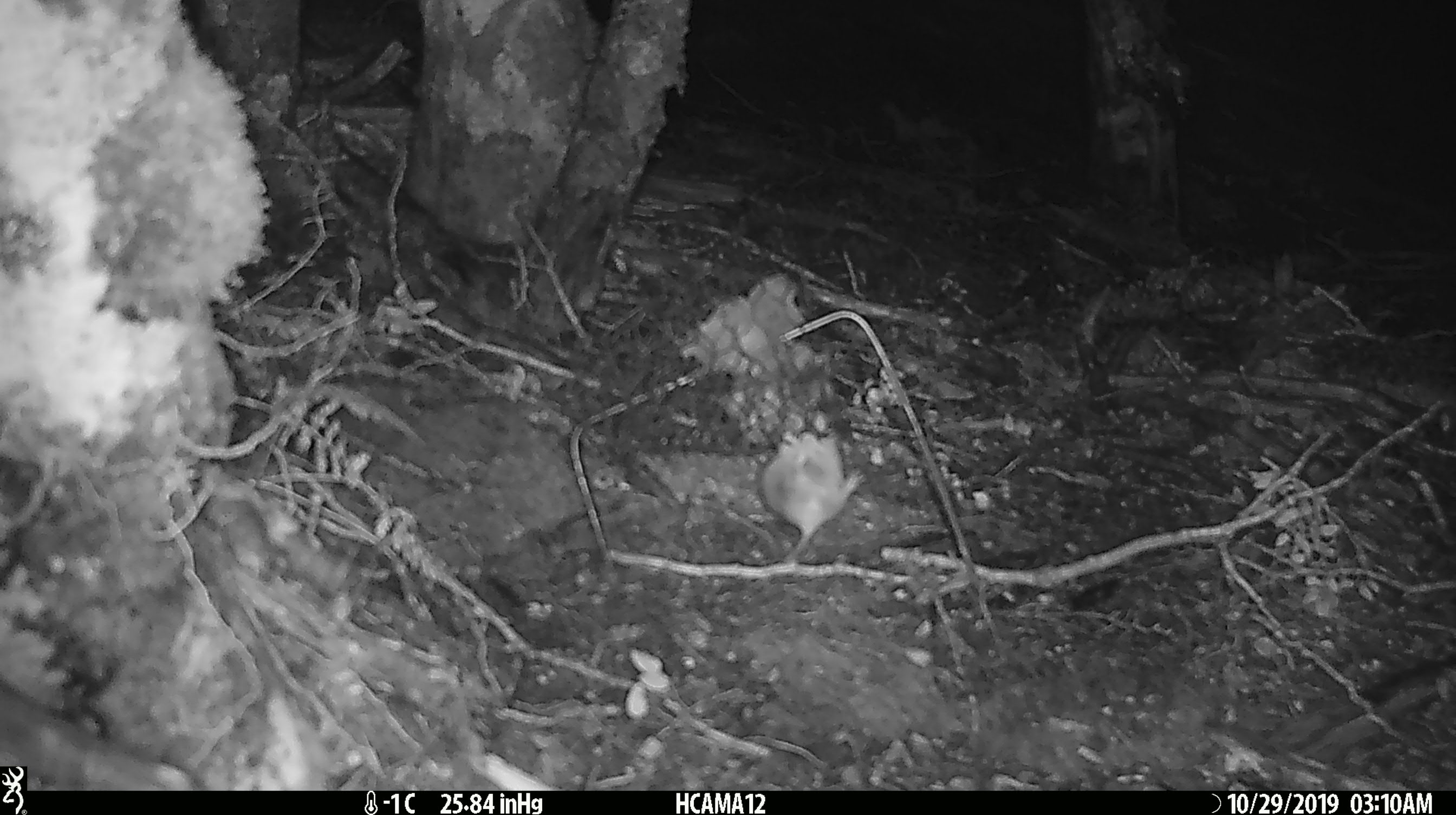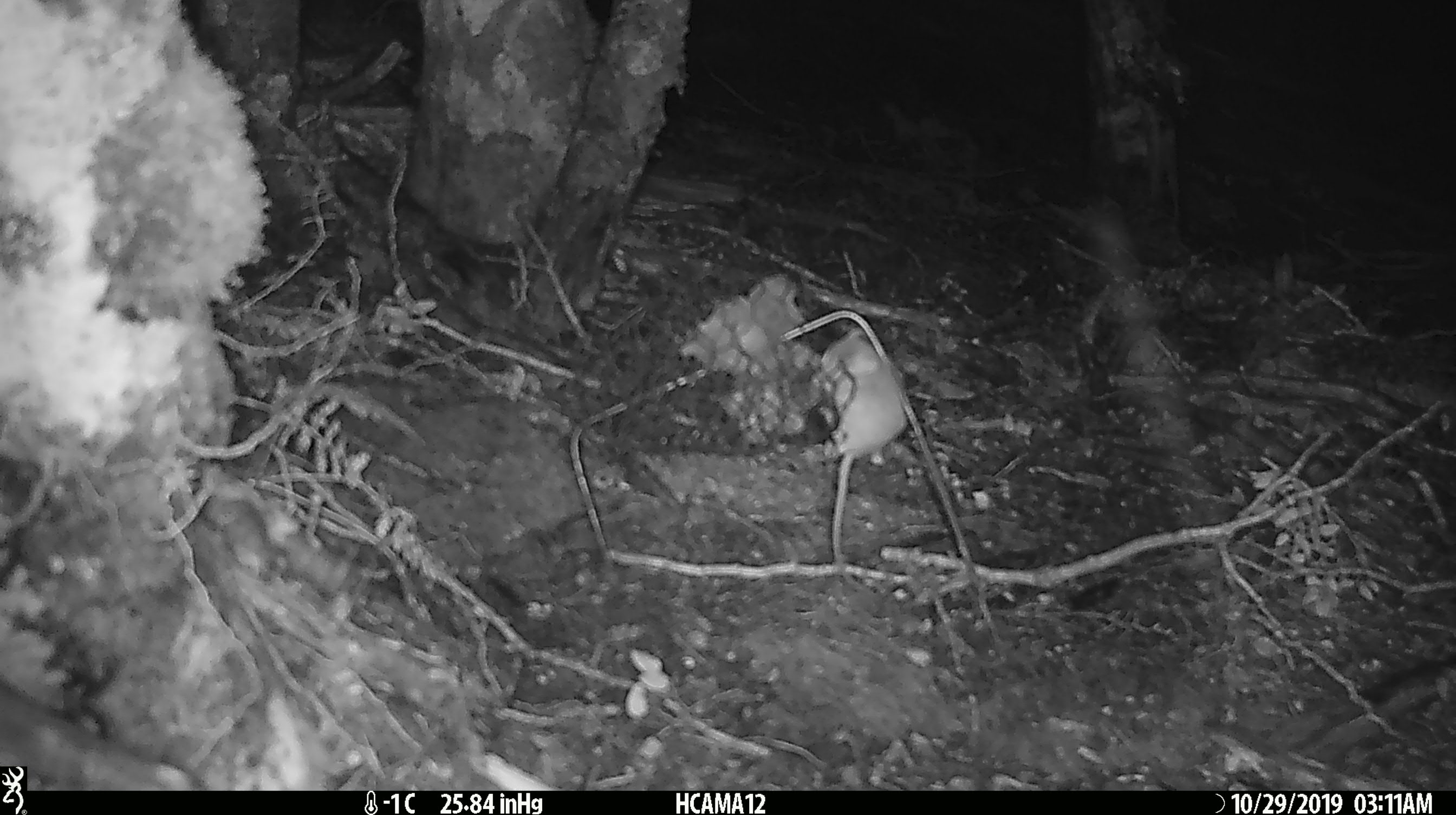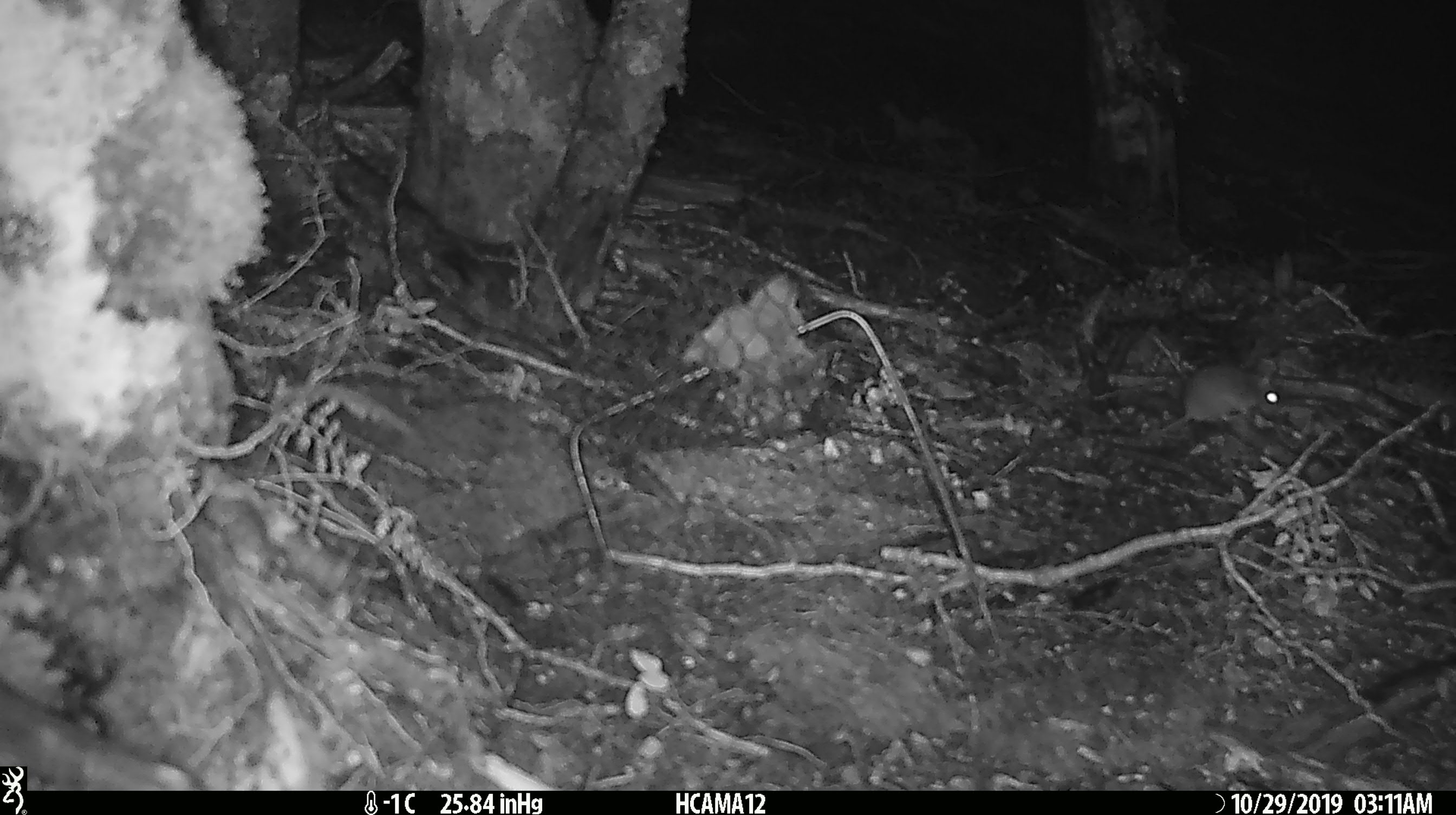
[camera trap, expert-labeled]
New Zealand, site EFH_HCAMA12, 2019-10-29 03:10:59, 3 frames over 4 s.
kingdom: Animalia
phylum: Chordata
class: Mammalia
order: Rodentia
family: Muridae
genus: Mus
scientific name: Mus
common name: mouse